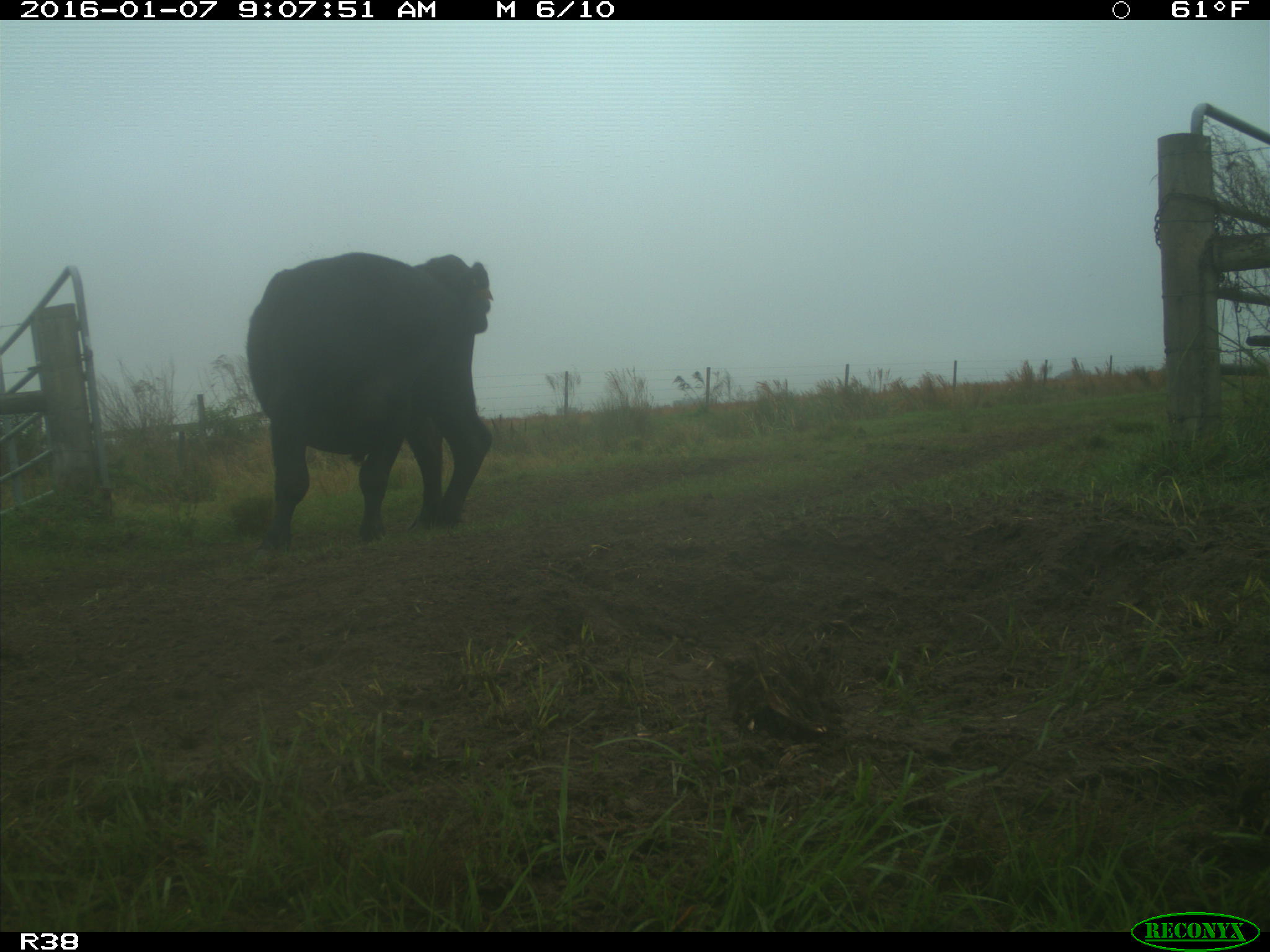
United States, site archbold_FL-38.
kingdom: Animalia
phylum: Chordata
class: Mammalia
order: Artiodactyla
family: Bovidae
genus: Bos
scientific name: Bos taurus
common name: domestic cow